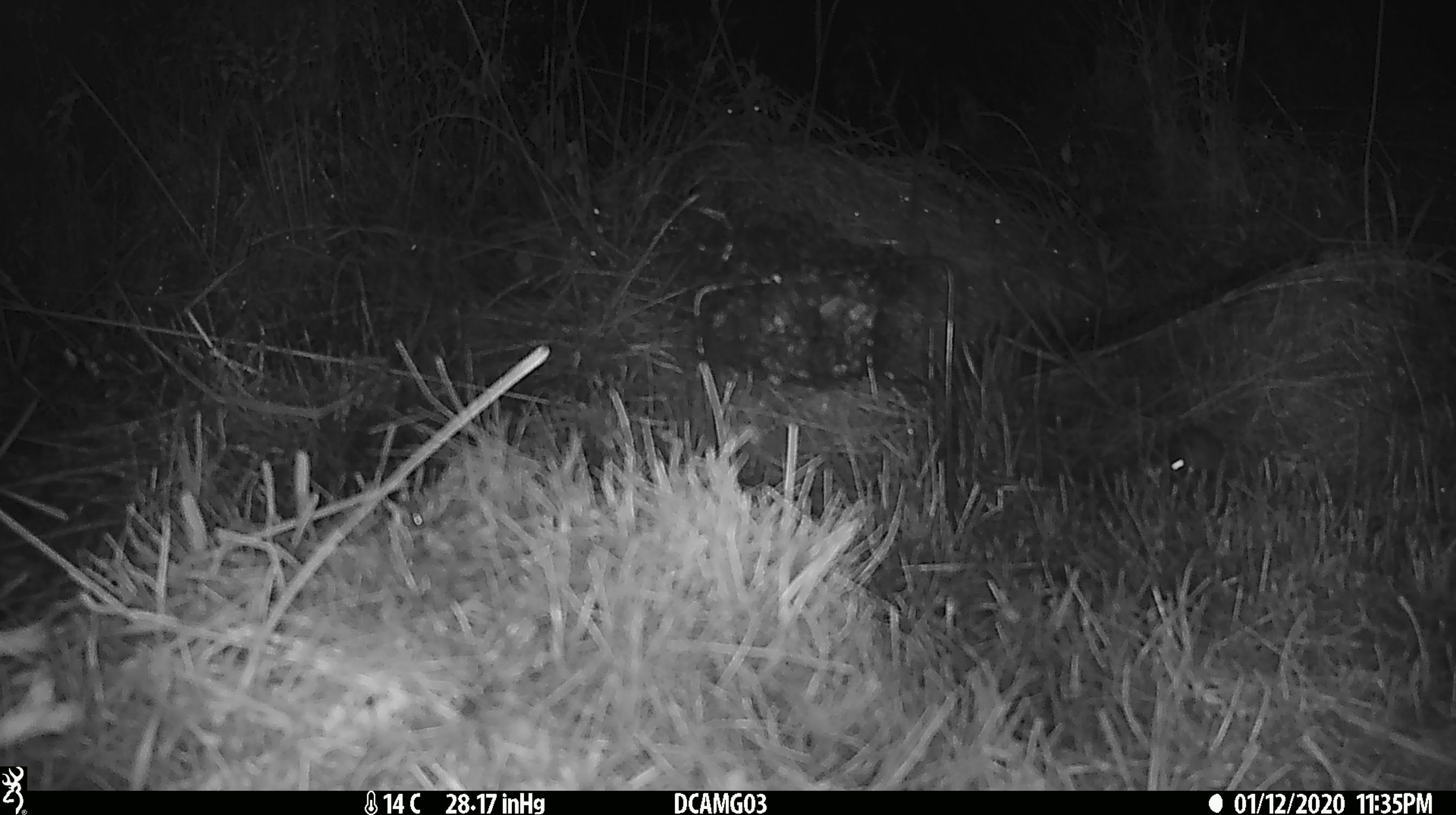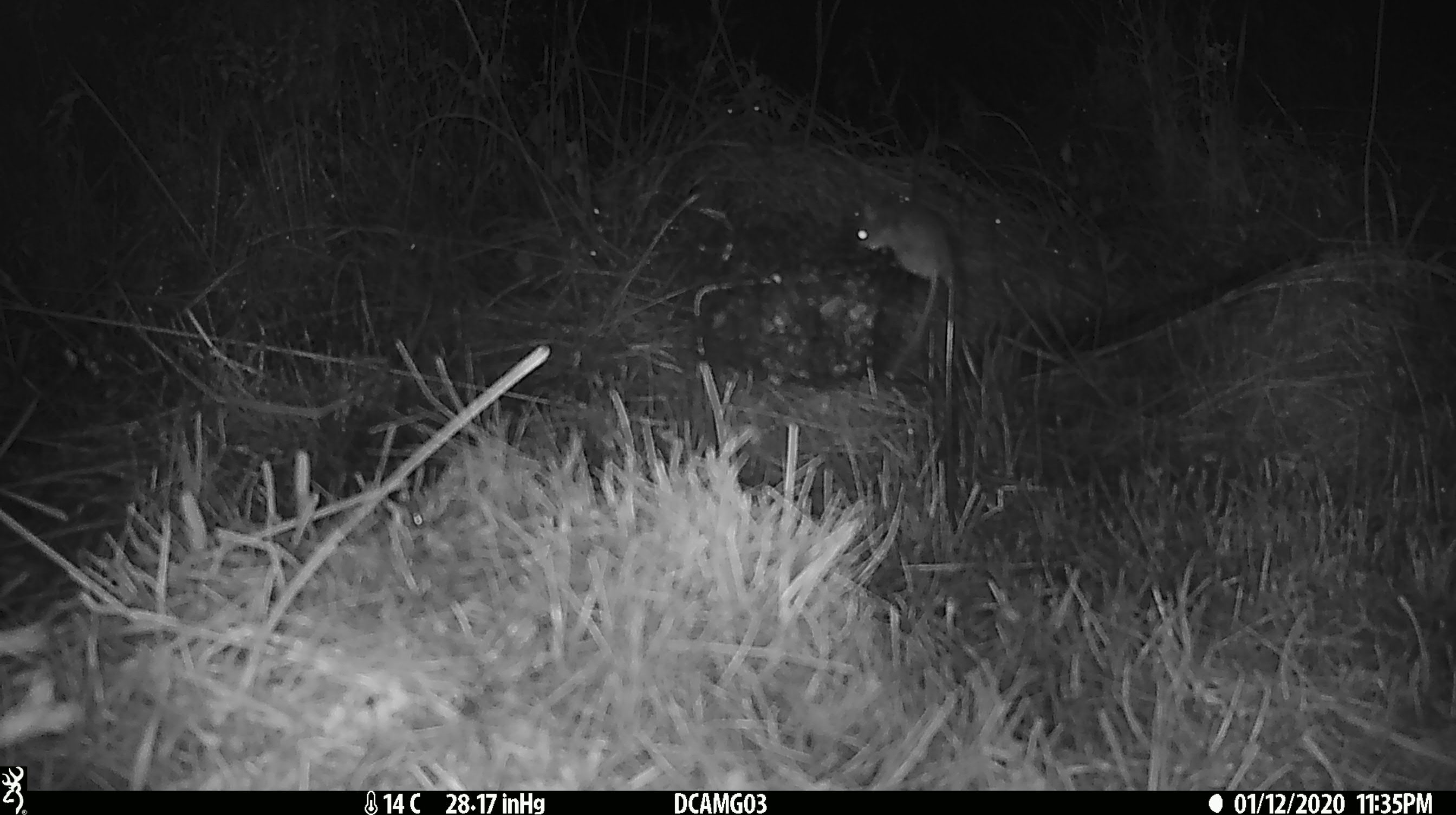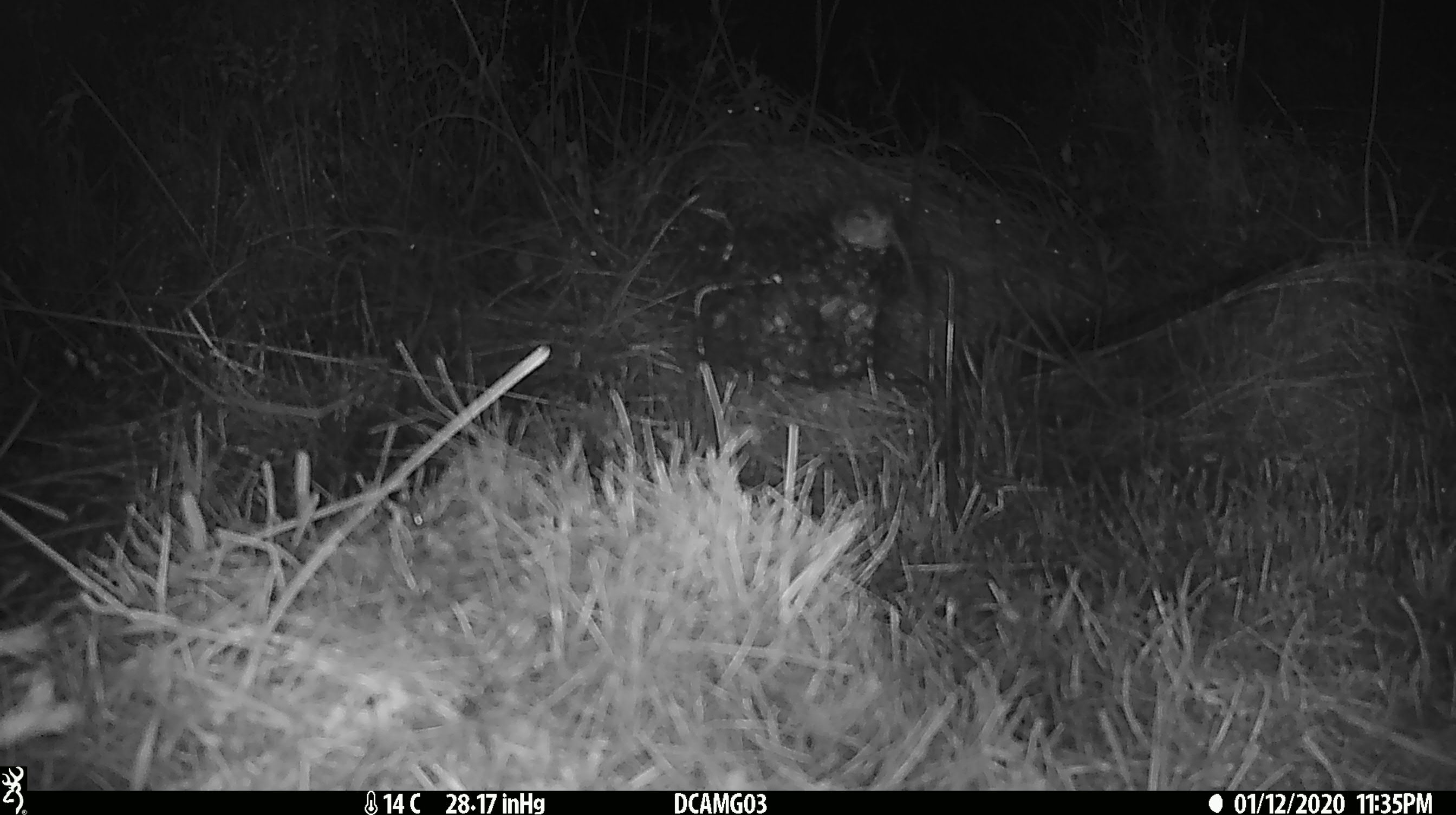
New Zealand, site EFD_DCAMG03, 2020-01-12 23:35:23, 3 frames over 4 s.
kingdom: Animalia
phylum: Chordata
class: Mammalia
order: Rodentia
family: Muridae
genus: Mus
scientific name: Mus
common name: mouse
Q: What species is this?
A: Mouse (Mus).